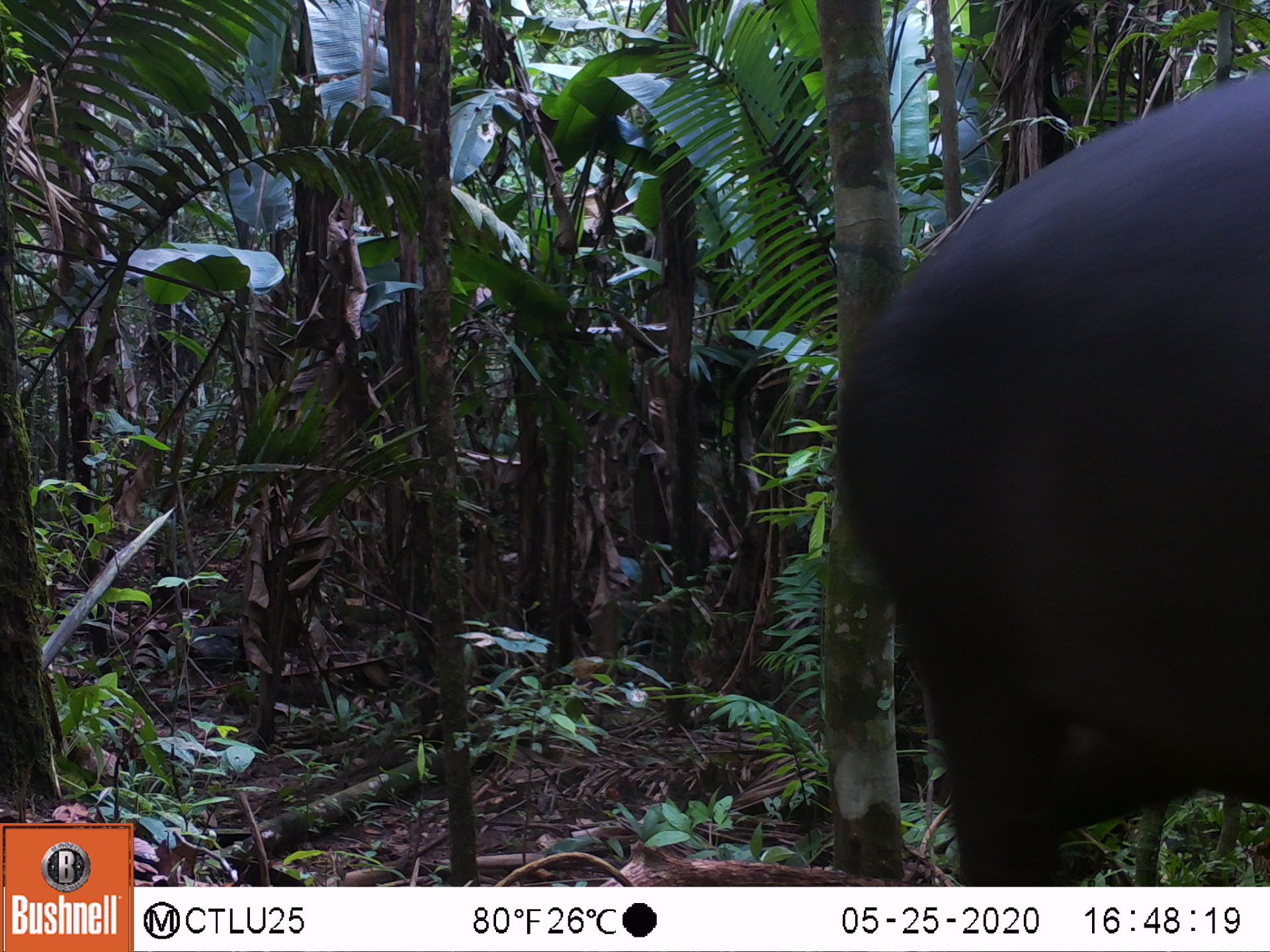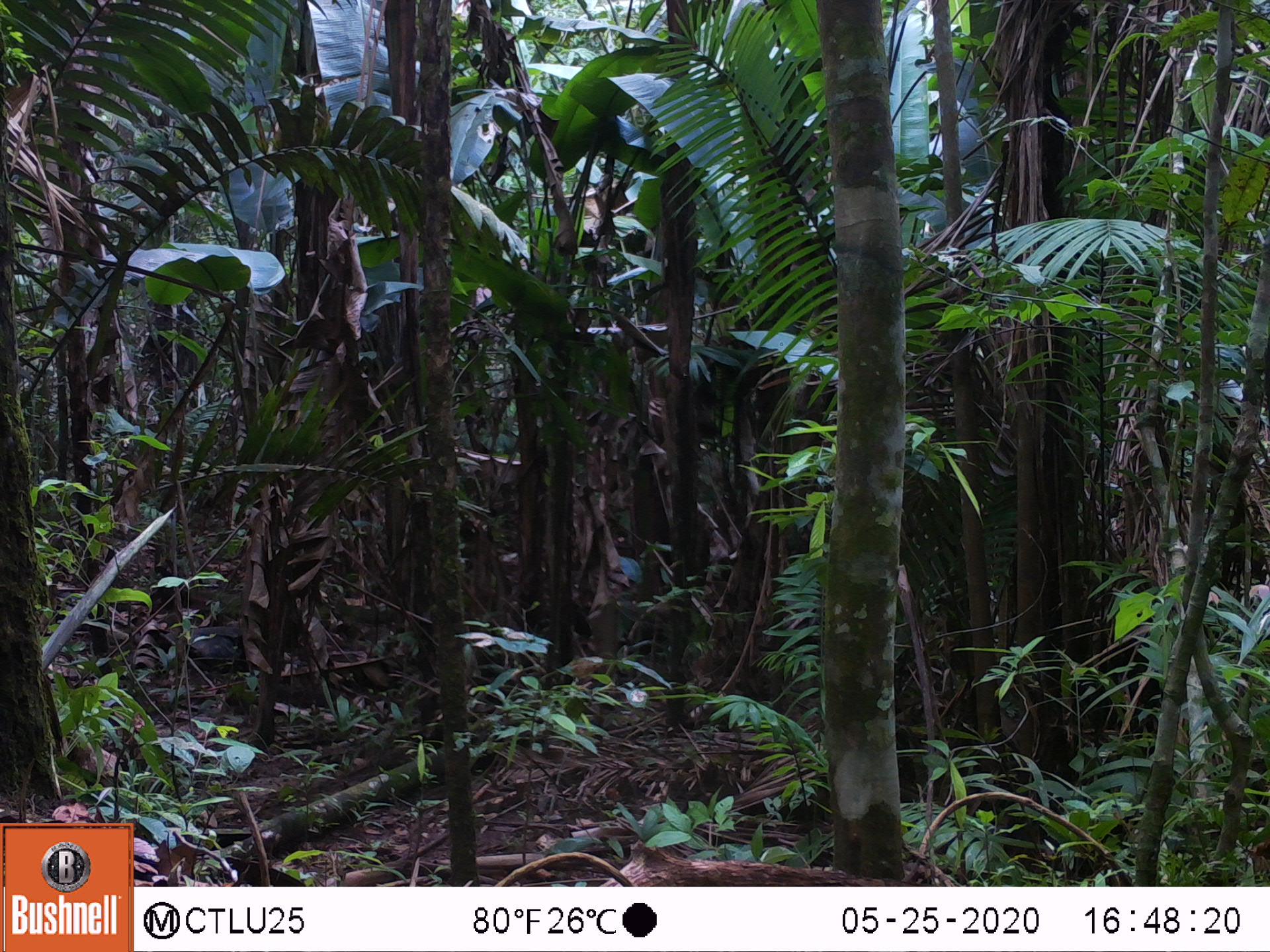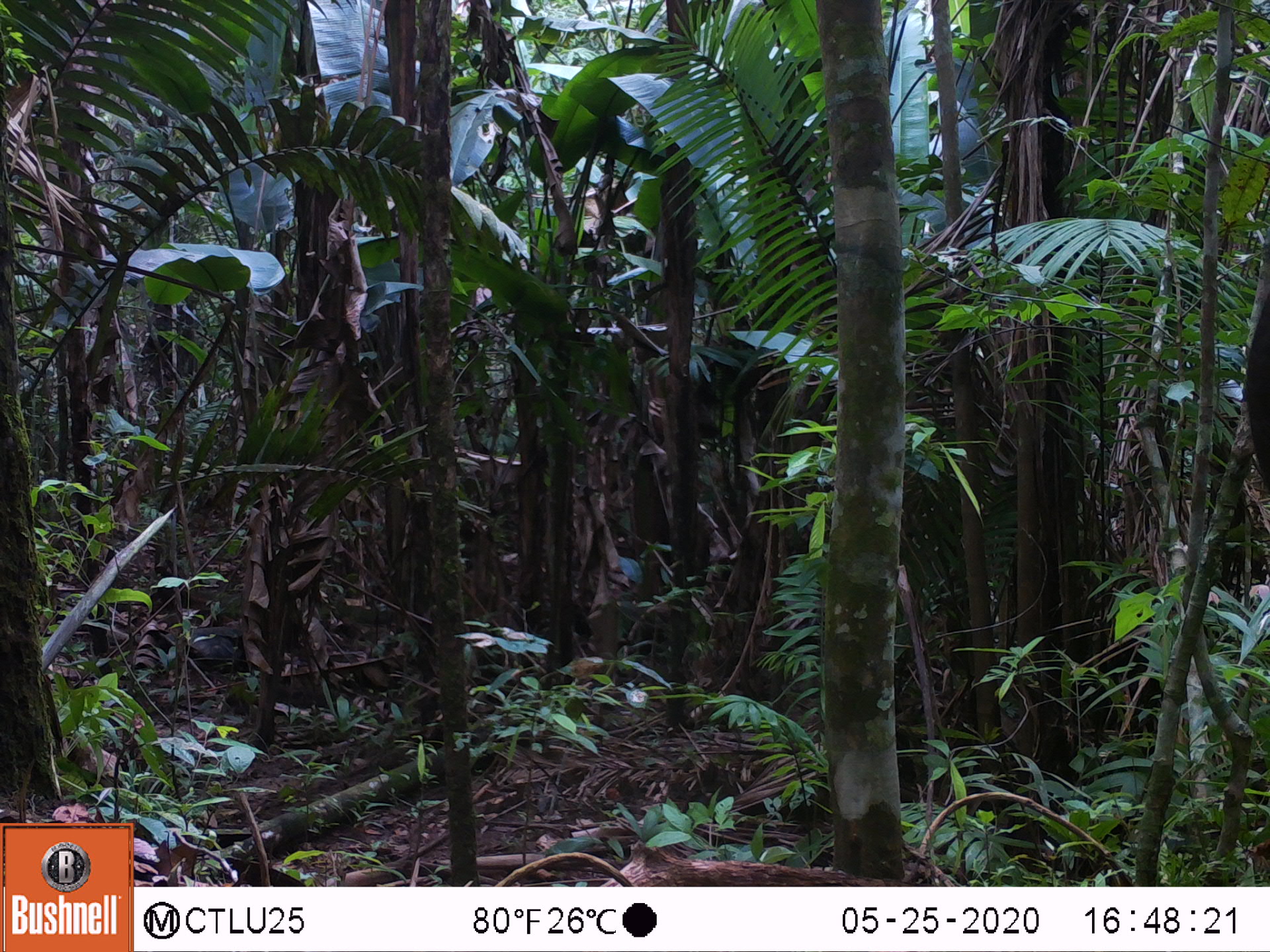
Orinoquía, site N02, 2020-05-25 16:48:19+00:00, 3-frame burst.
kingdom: Animalia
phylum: Chordata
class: Mammalia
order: Perissodactyla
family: Tapiridae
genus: Tapirus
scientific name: Tapirus terrestris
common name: lowland tapir